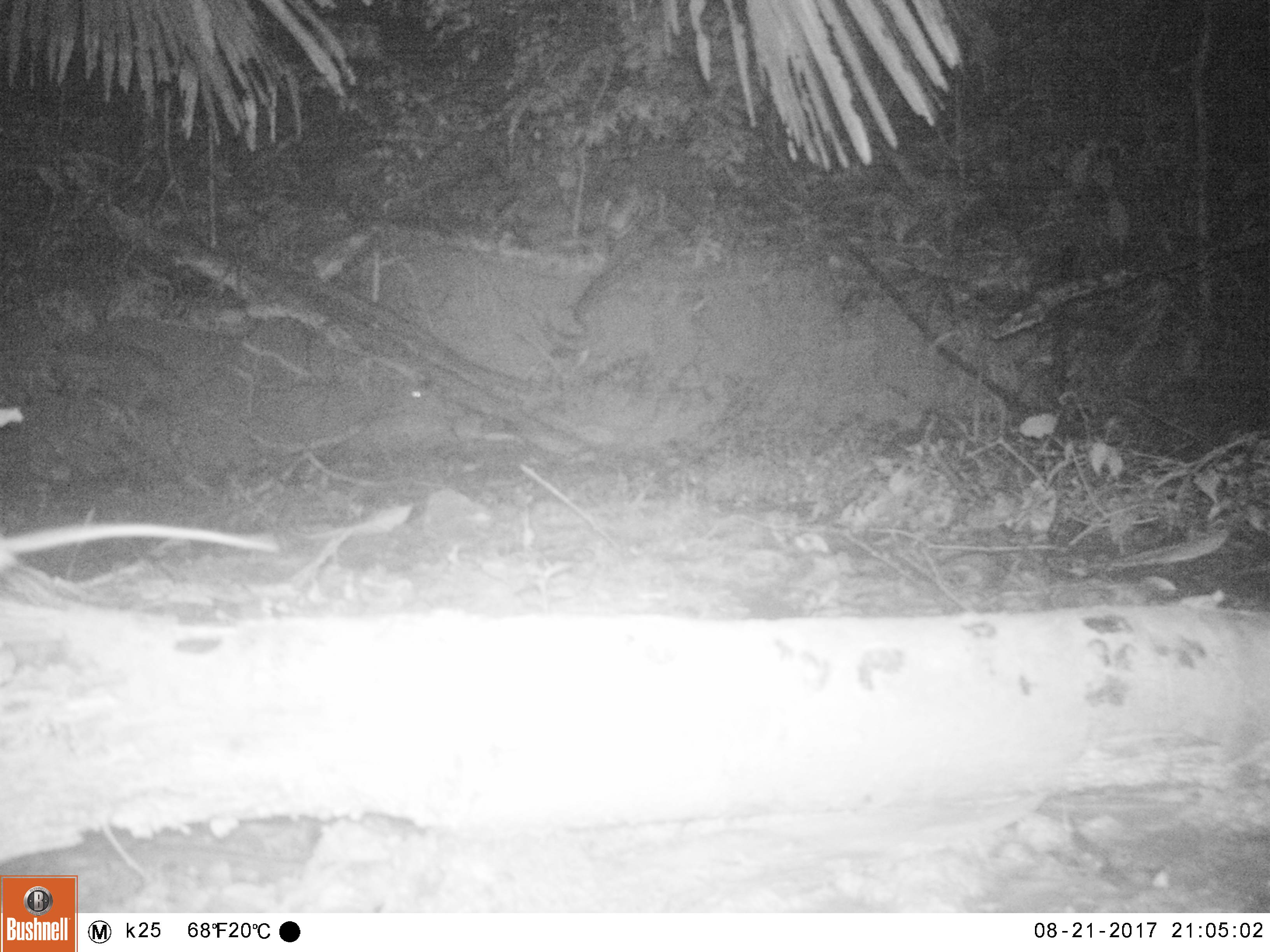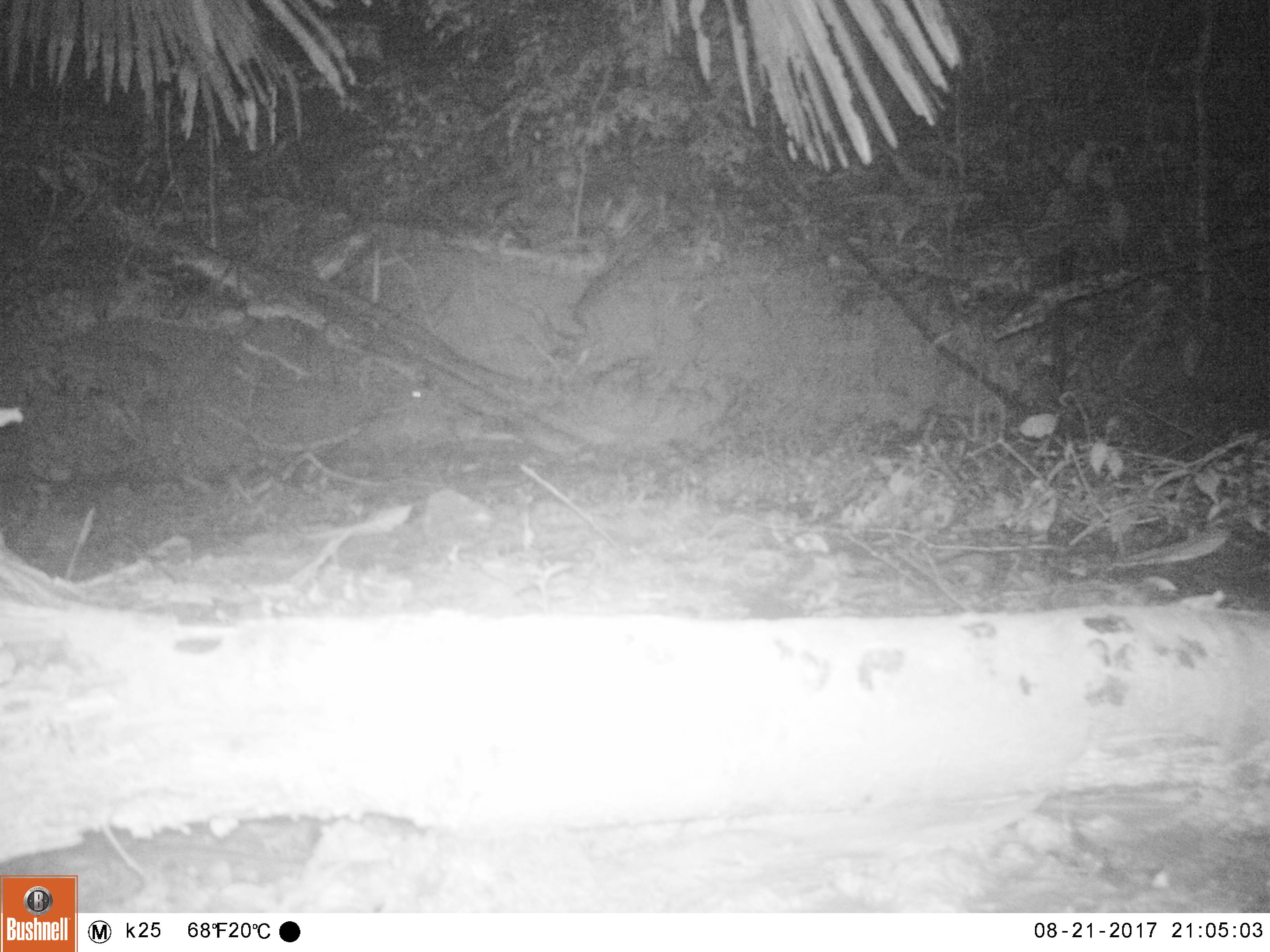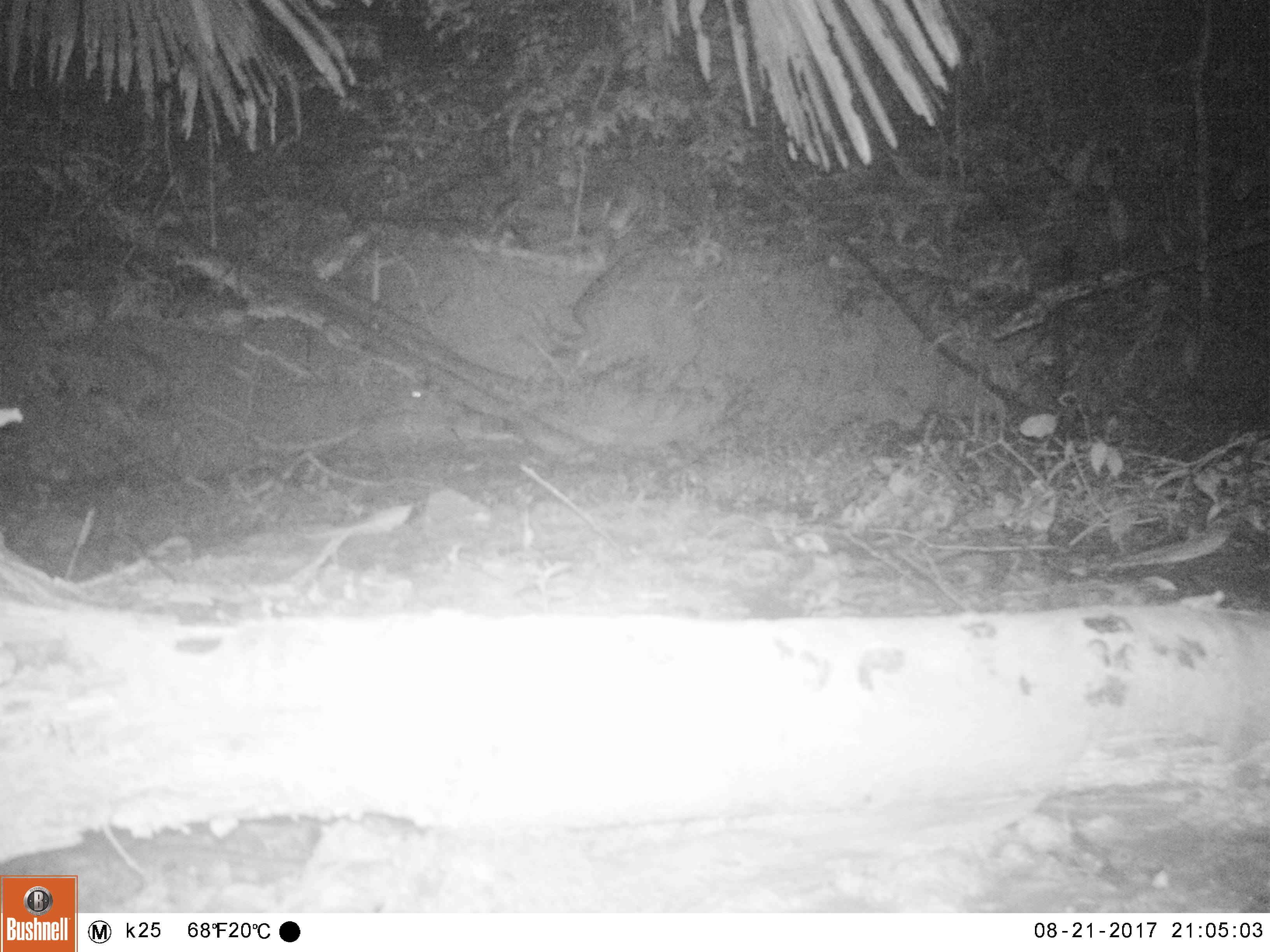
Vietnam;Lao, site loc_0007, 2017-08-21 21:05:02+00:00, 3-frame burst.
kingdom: Animalia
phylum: Chordata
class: Mammalia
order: Rodentia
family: Muridae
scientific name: Muridae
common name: old-world mice and rats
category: unidentified murid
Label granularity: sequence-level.